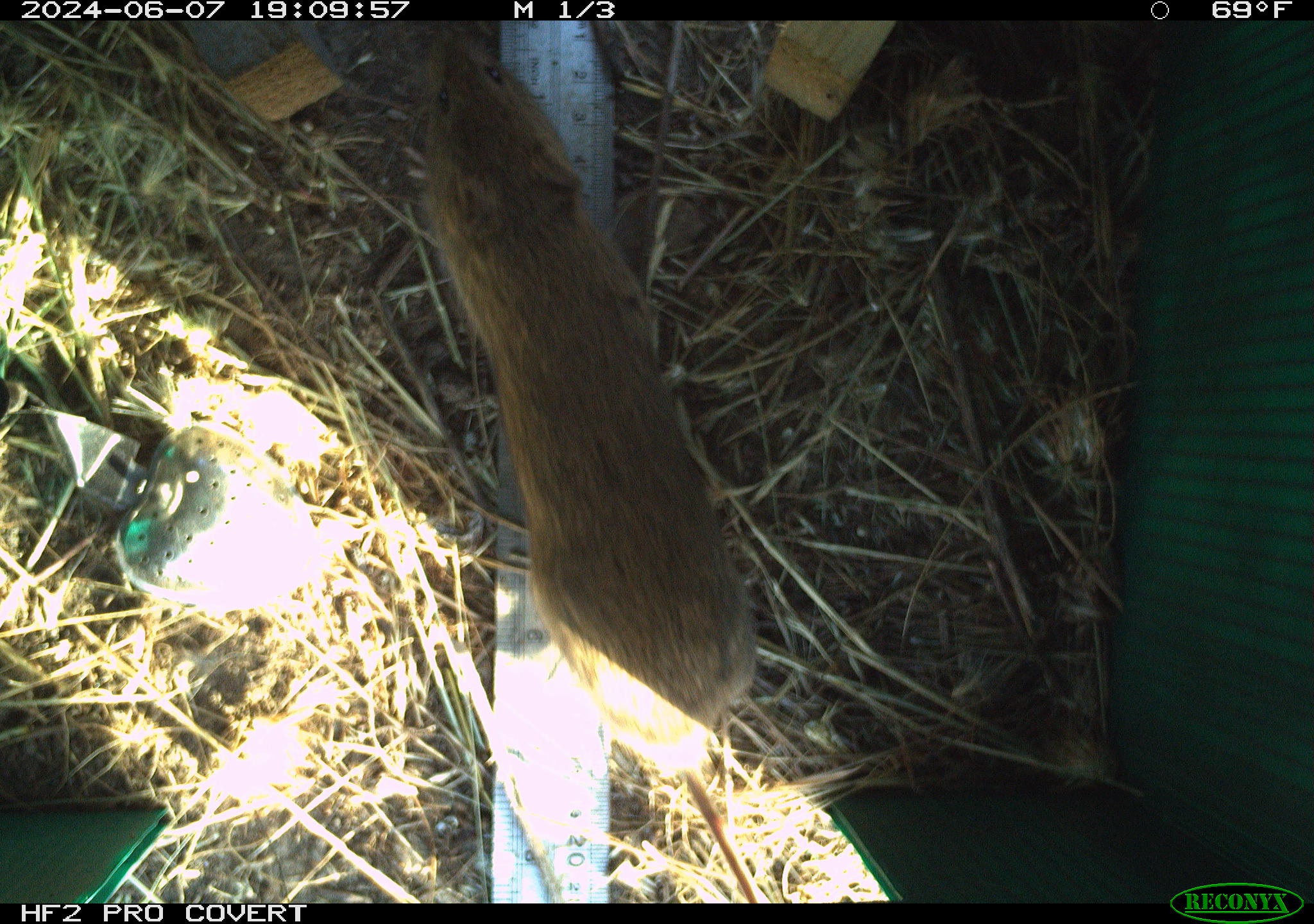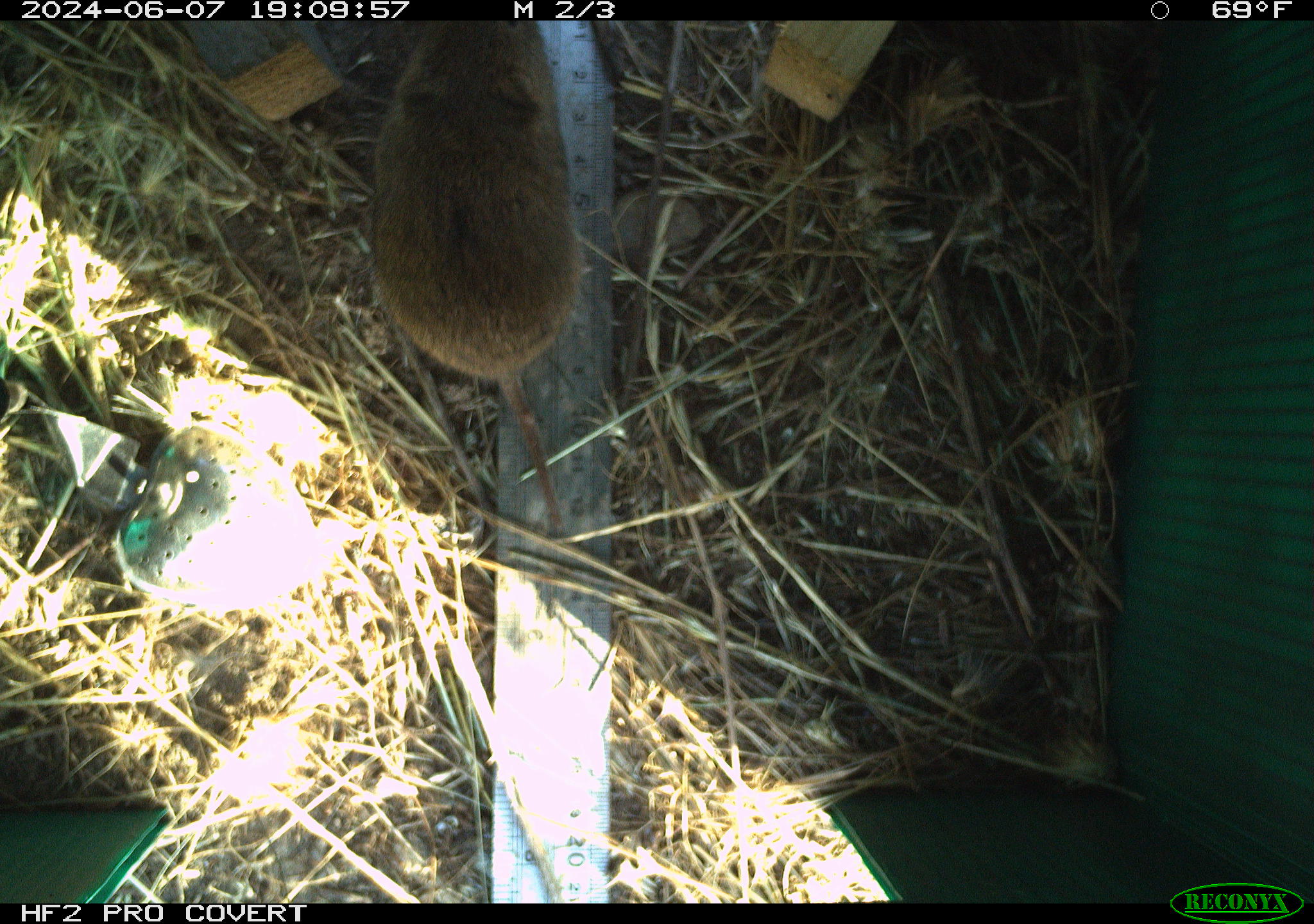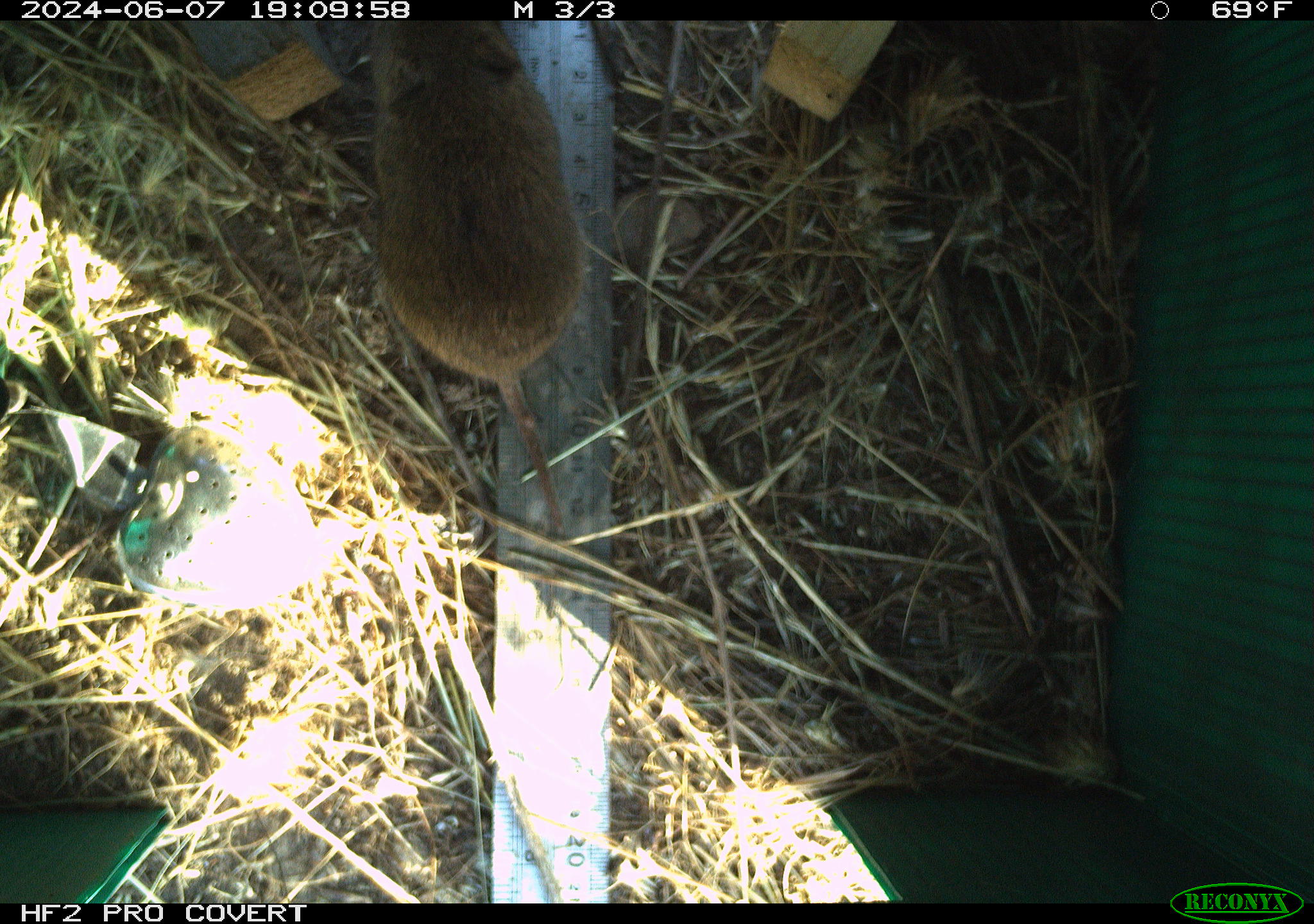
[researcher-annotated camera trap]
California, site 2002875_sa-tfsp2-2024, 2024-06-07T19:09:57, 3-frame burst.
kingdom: Animalia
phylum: Chordata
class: Mammalia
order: Rodentia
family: Cricetidae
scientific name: Arvicolinae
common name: voles, lemmings, and muskrats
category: arvicolinae subfamily